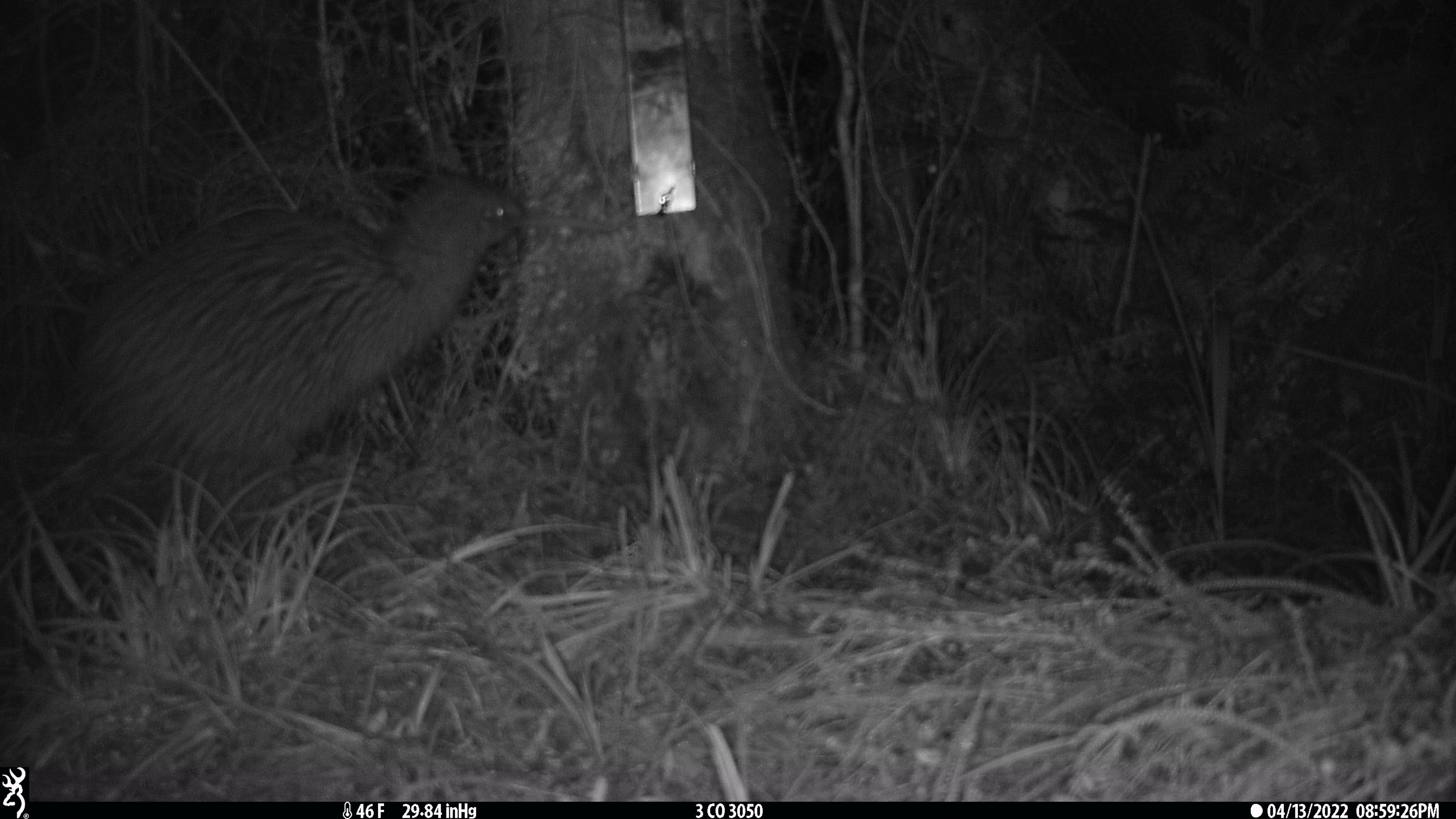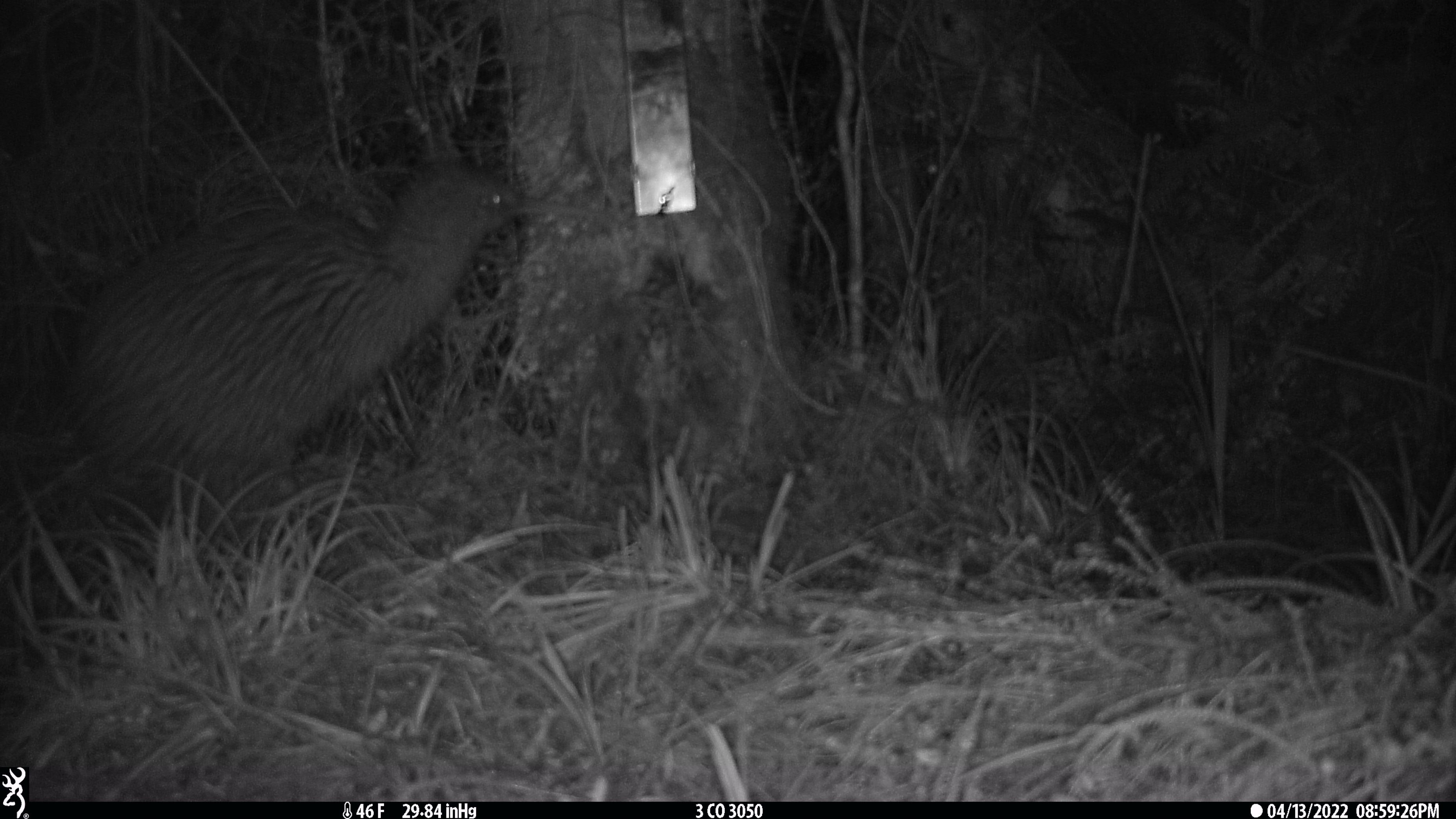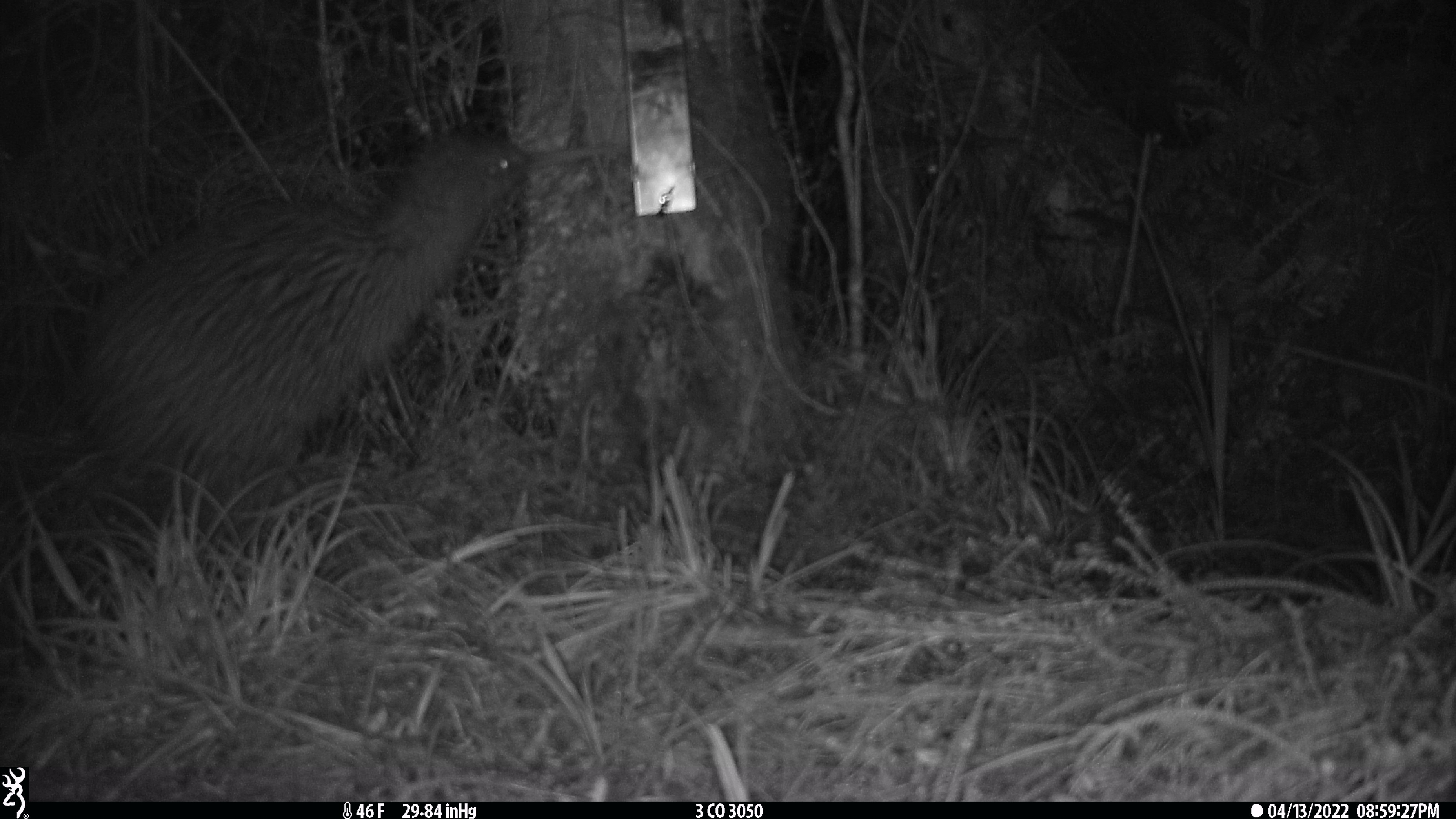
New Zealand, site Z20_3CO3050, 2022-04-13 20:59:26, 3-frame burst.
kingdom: Animalia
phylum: Chordata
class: Aves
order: Apterygiformes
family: Apterygidae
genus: Apteryx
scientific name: Apteryx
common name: kiwi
Kiwi (Apteryx).